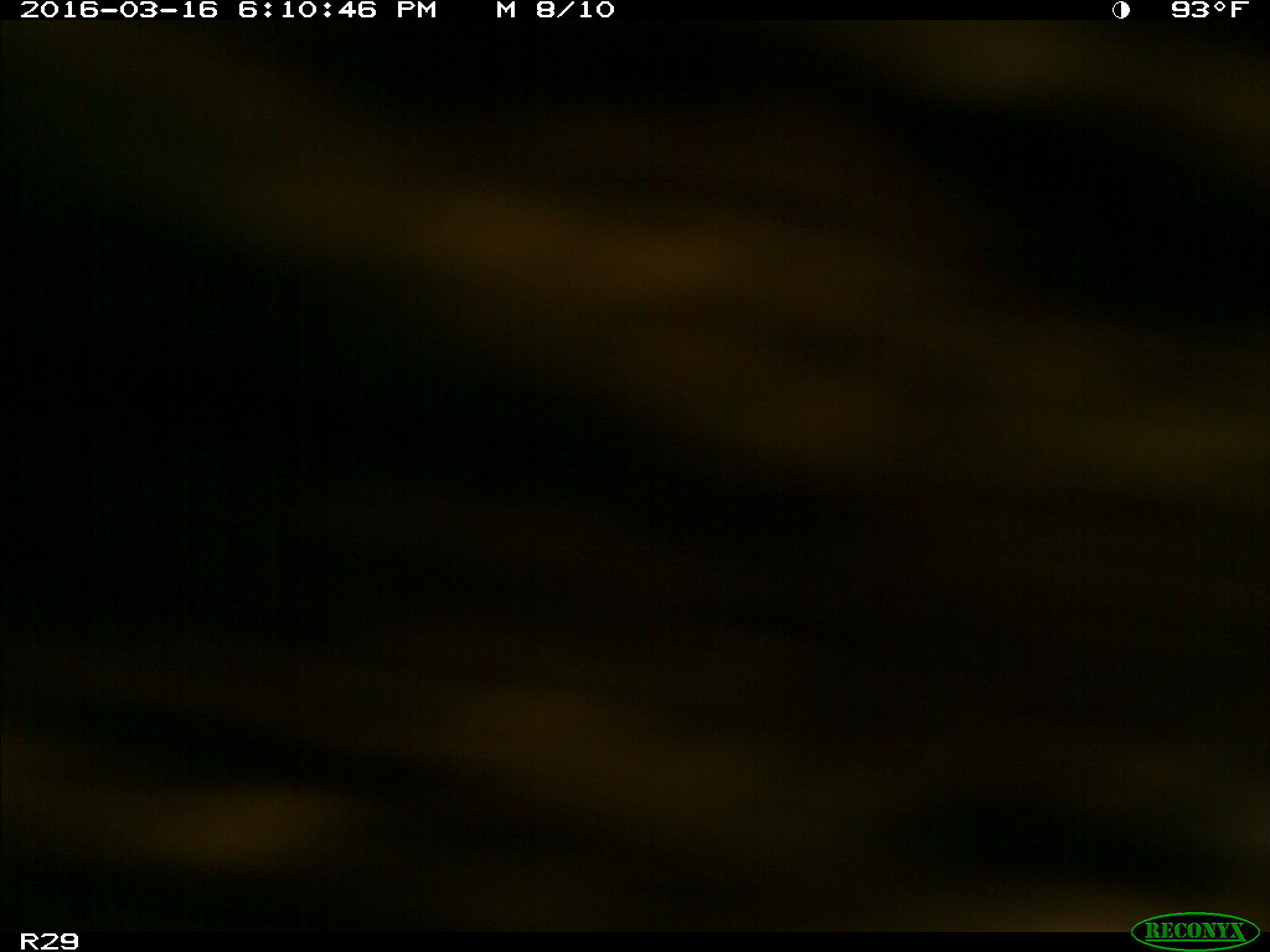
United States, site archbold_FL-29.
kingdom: Animalia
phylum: Chordata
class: Mammalia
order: Artiodactyla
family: Bovidae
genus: Bos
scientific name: Bos taurus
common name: domestic cow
Bos taurus (domestic cow).